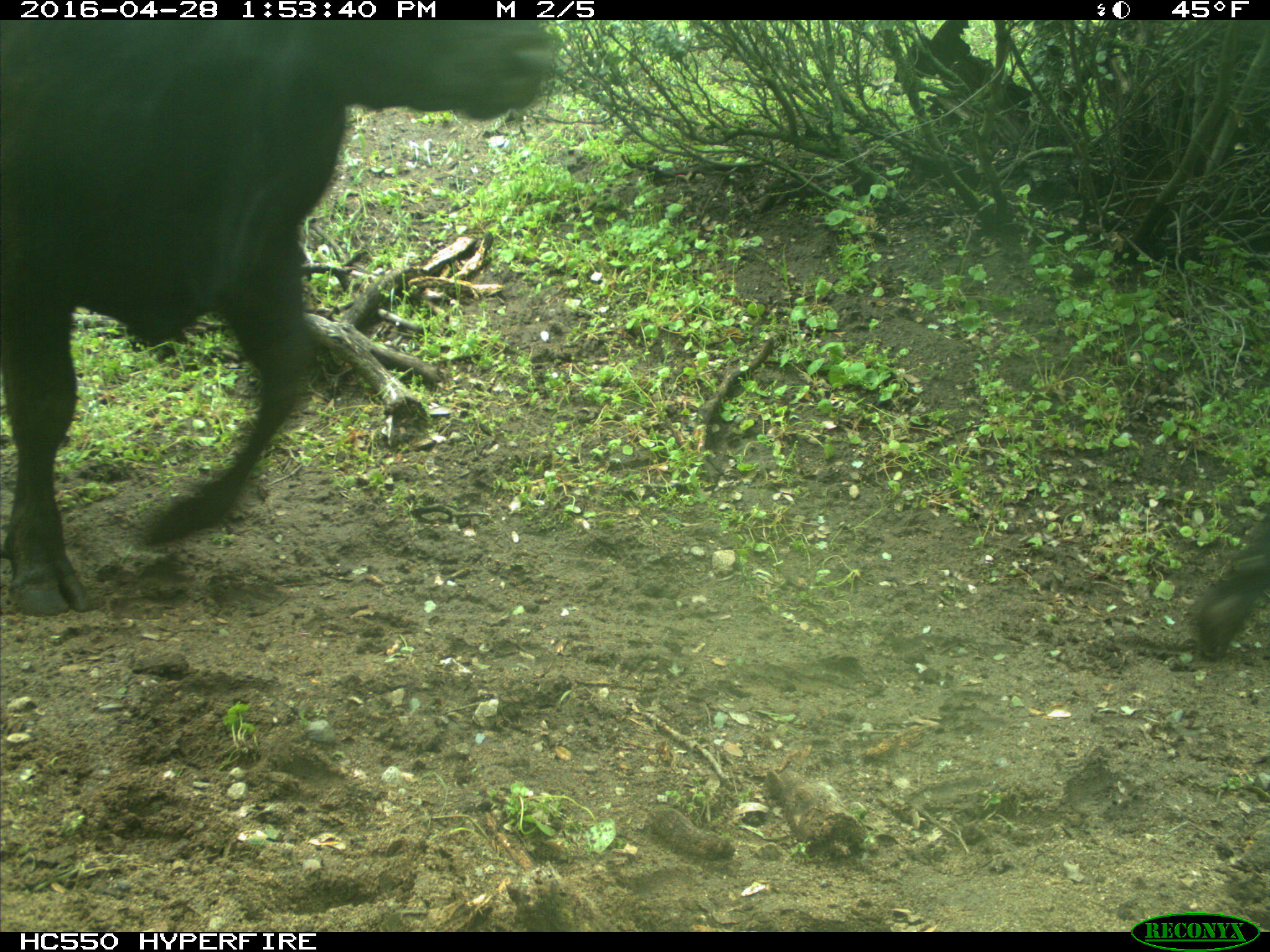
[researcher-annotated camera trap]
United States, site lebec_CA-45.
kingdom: Animalia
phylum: Chordata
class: Mammalia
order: Artiodactyla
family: Bovidae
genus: Bos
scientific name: Bos taurus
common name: domestic cow